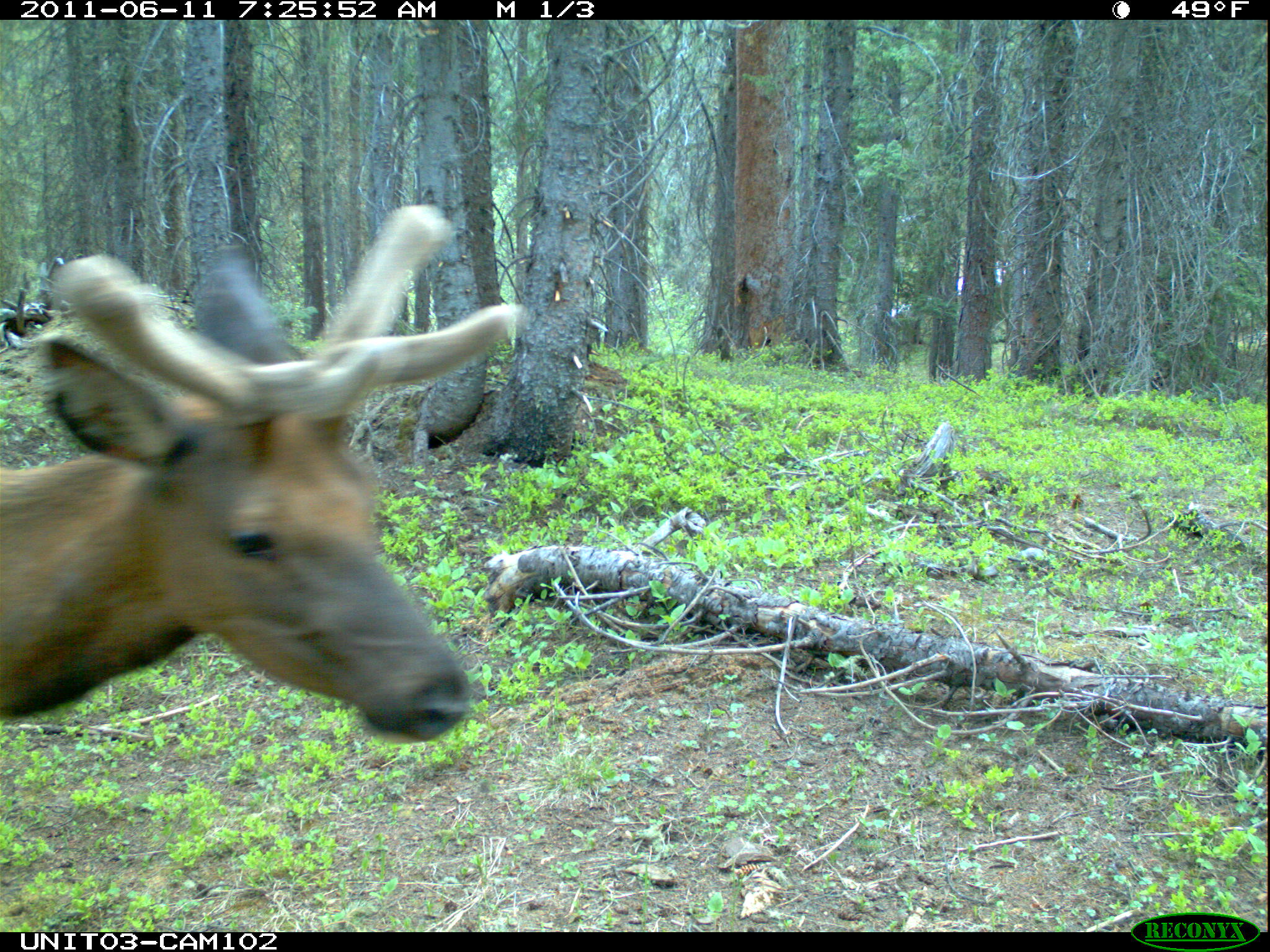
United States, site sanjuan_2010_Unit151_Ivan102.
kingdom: Animalia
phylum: Chordata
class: Mammalia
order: Artiodactyla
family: Cervidae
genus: Cervus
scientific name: Cervus elaphus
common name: red deer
Cervus elaphus (red deer).